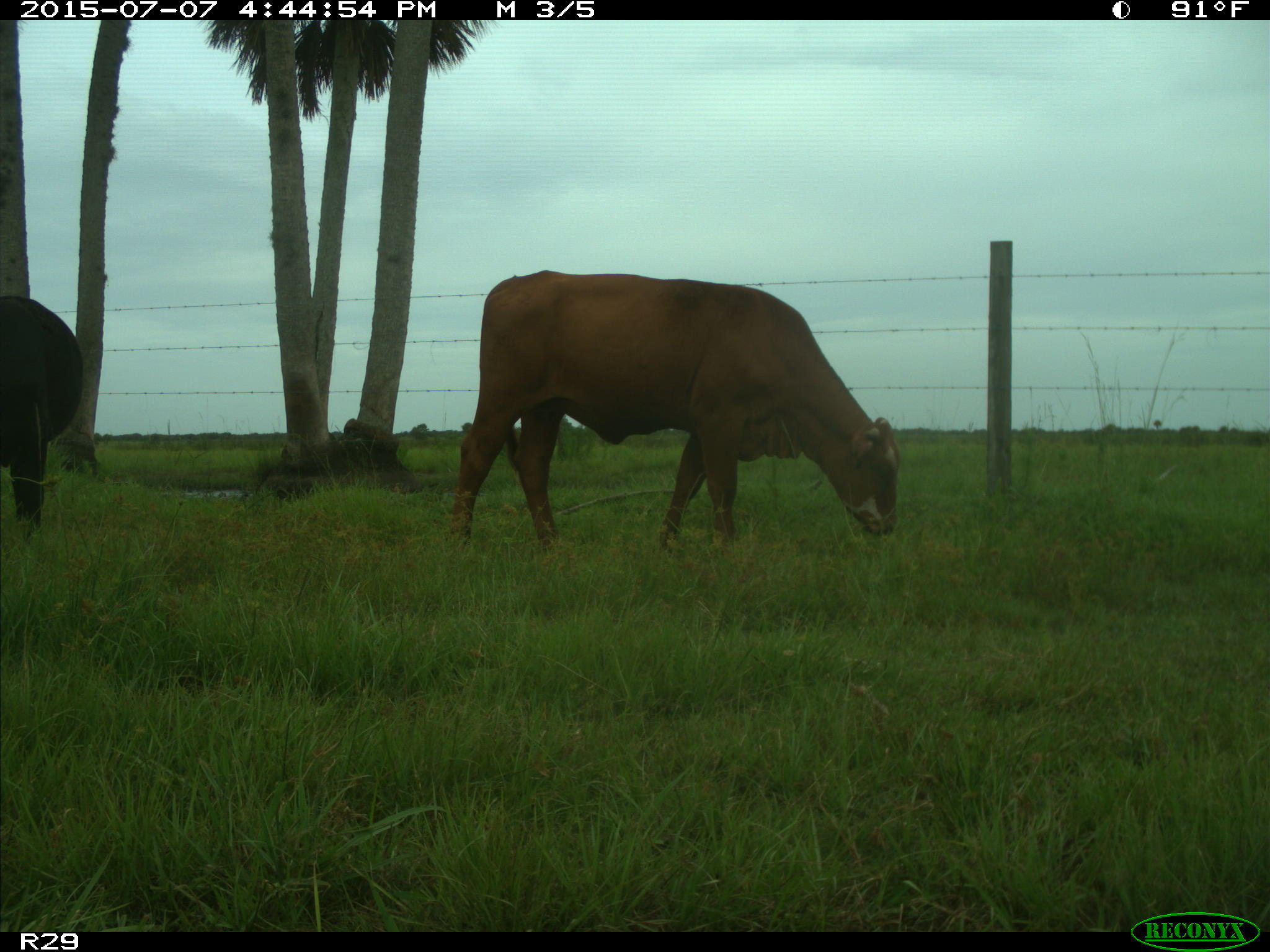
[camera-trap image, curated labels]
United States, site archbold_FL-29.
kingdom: Animalia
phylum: Chordata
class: Mammalia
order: Artiodactyla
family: Bovidae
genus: Bos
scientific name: Bos taurus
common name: domestic cow